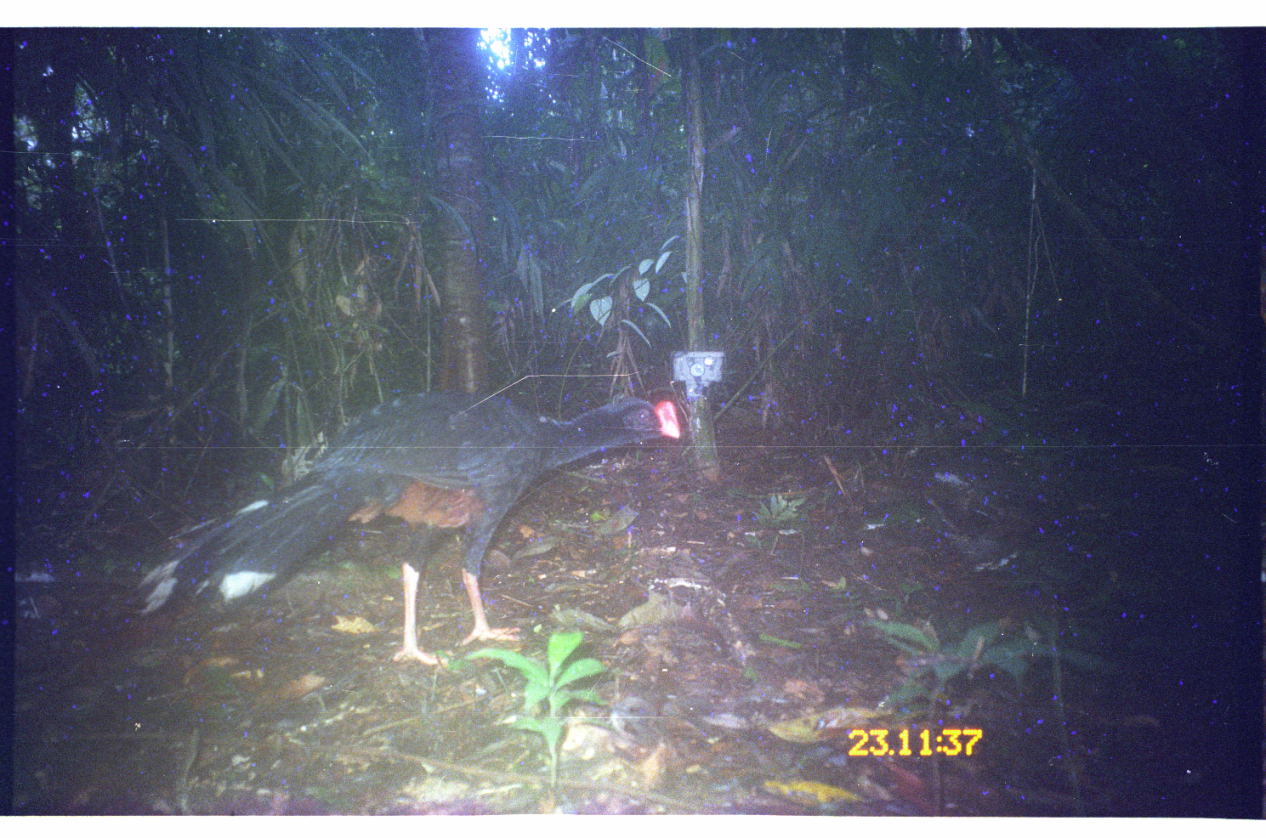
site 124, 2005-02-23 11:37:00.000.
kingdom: Animalia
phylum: Chordata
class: Aves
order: Galliformes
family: Cracidae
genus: Mitu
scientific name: Mitu tuberosum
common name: razor-billed curassow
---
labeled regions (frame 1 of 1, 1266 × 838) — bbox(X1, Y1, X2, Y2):
mitu tuberosum: bbox(134, 382, 683, 667)